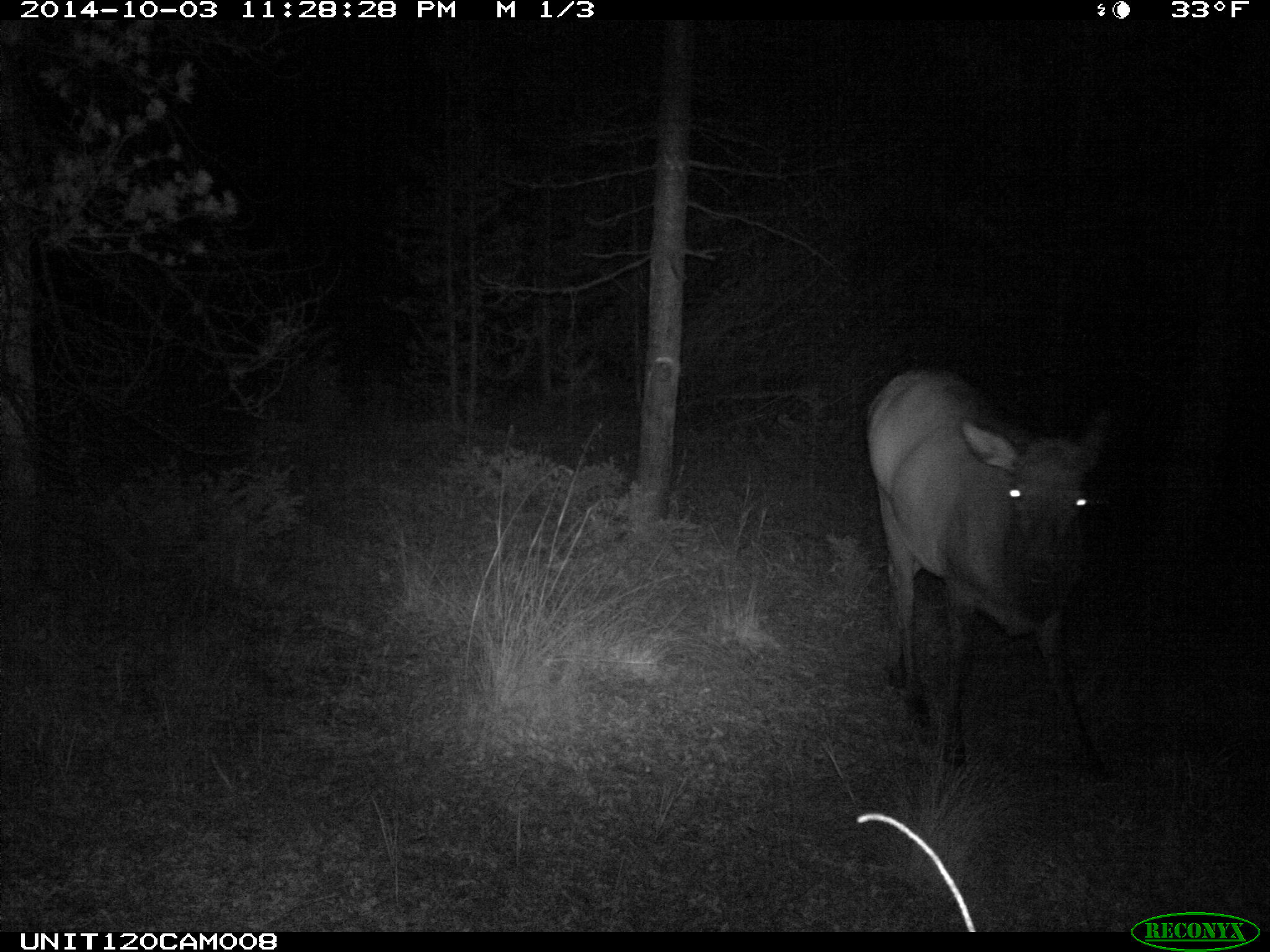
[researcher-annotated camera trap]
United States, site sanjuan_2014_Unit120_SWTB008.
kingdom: Animalia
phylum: Chordata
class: Mammalia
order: Artiodactyla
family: Cervidae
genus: Cervus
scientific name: Cervus elaphus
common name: red deer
Cervus elaphus (red deer).